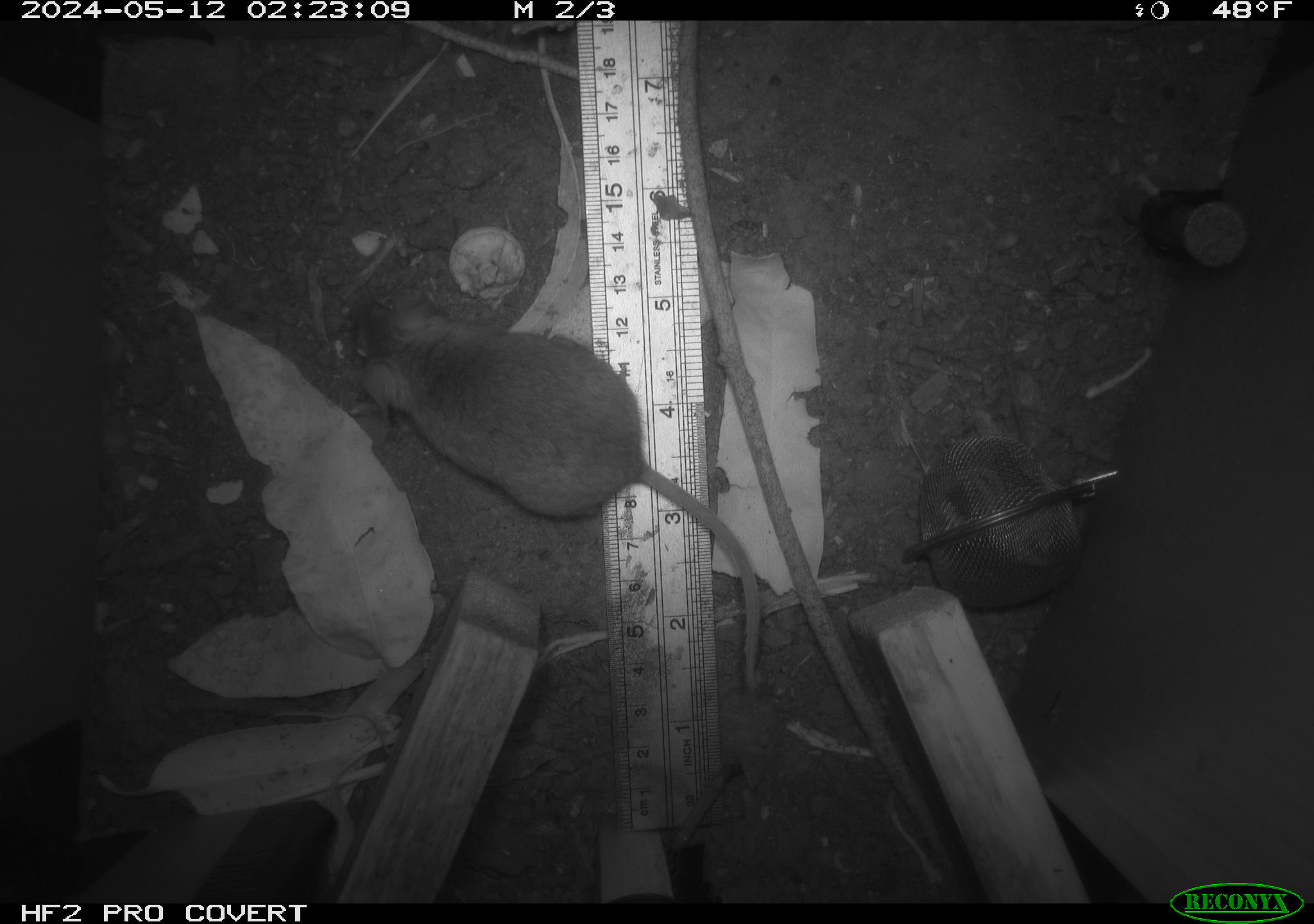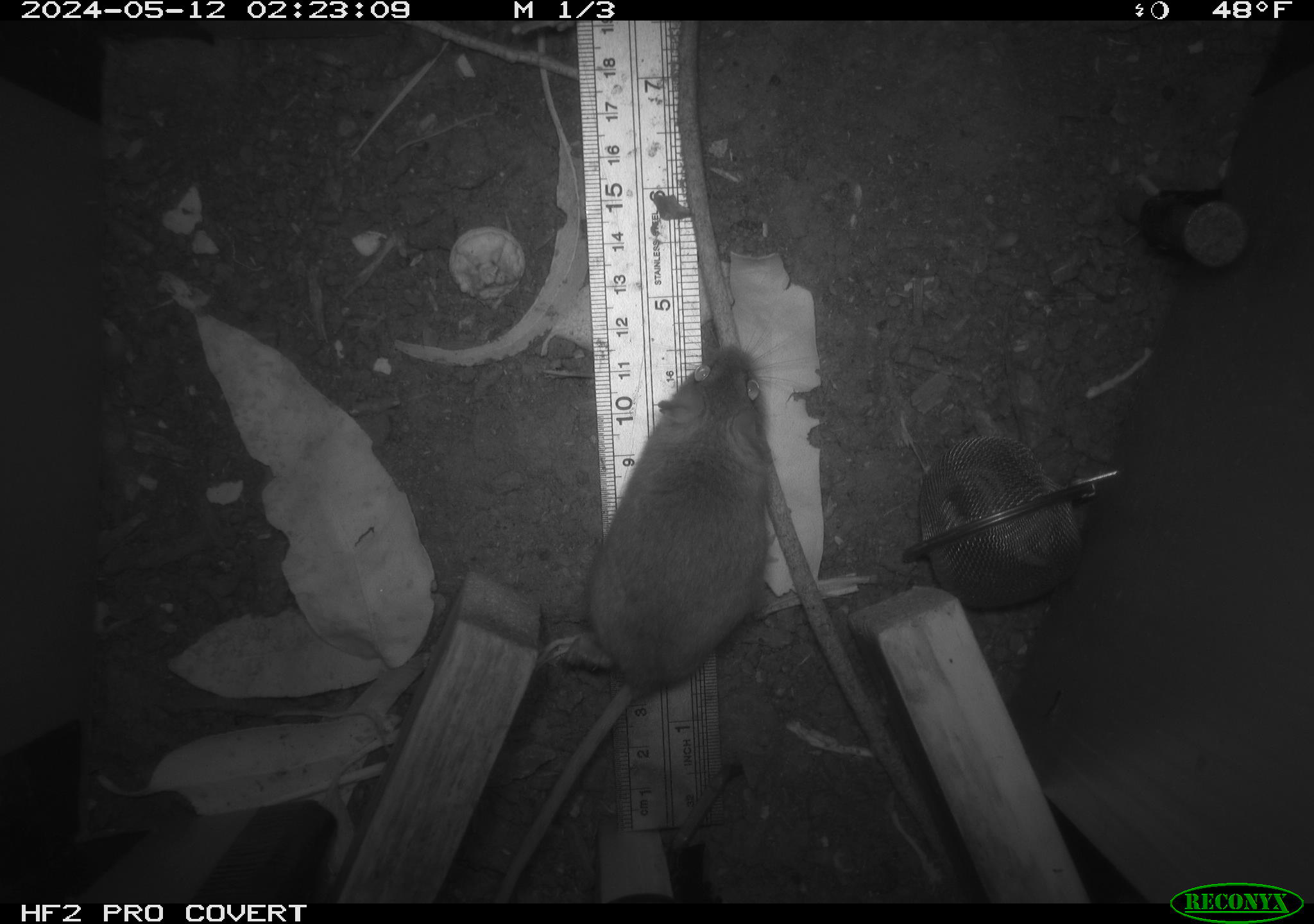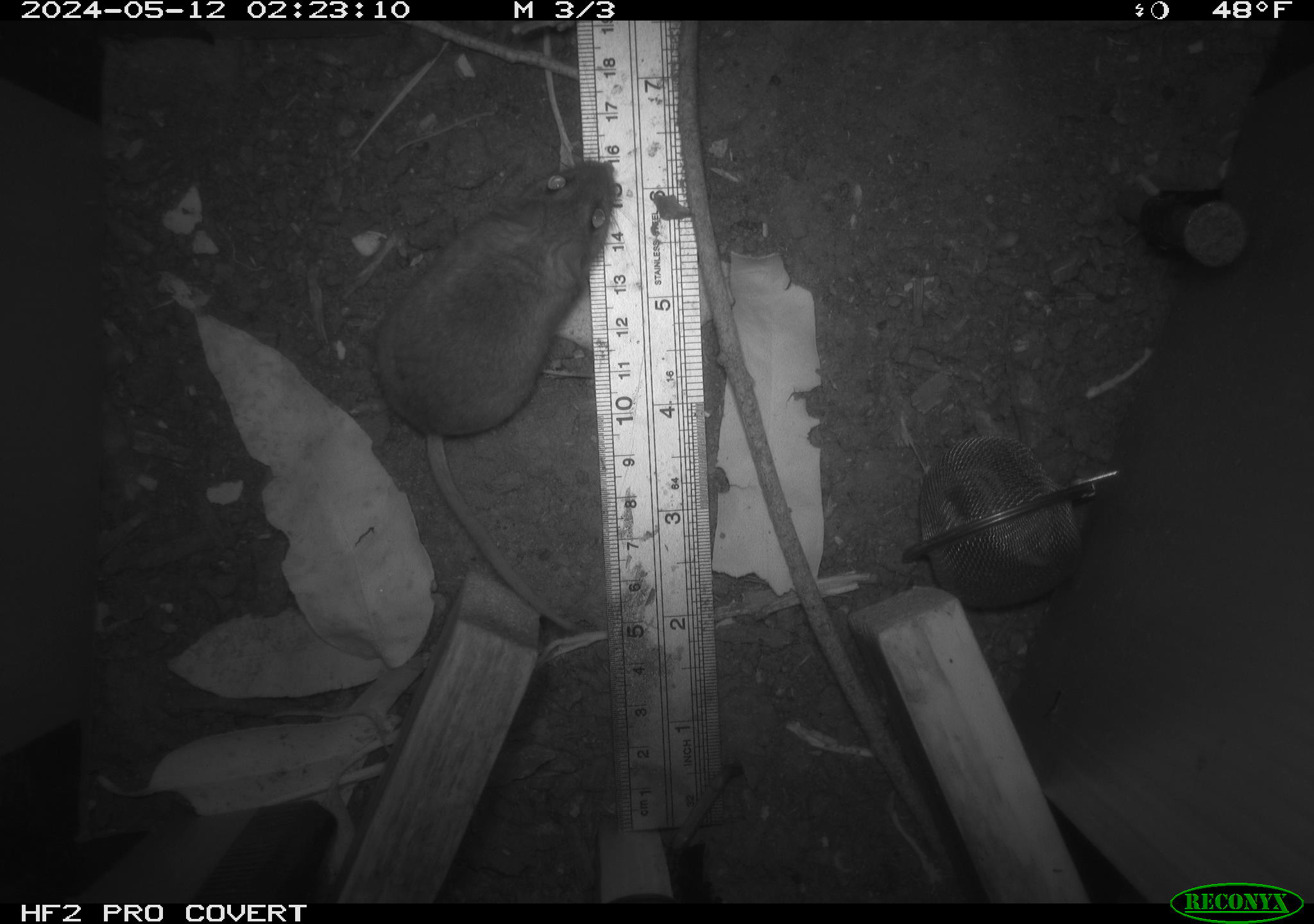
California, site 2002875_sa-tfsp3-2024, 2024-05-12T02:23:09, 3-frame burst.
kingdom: Animalia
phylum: Chordata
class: Mammalia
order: Rodentia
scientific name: Rodentia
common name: mouse species